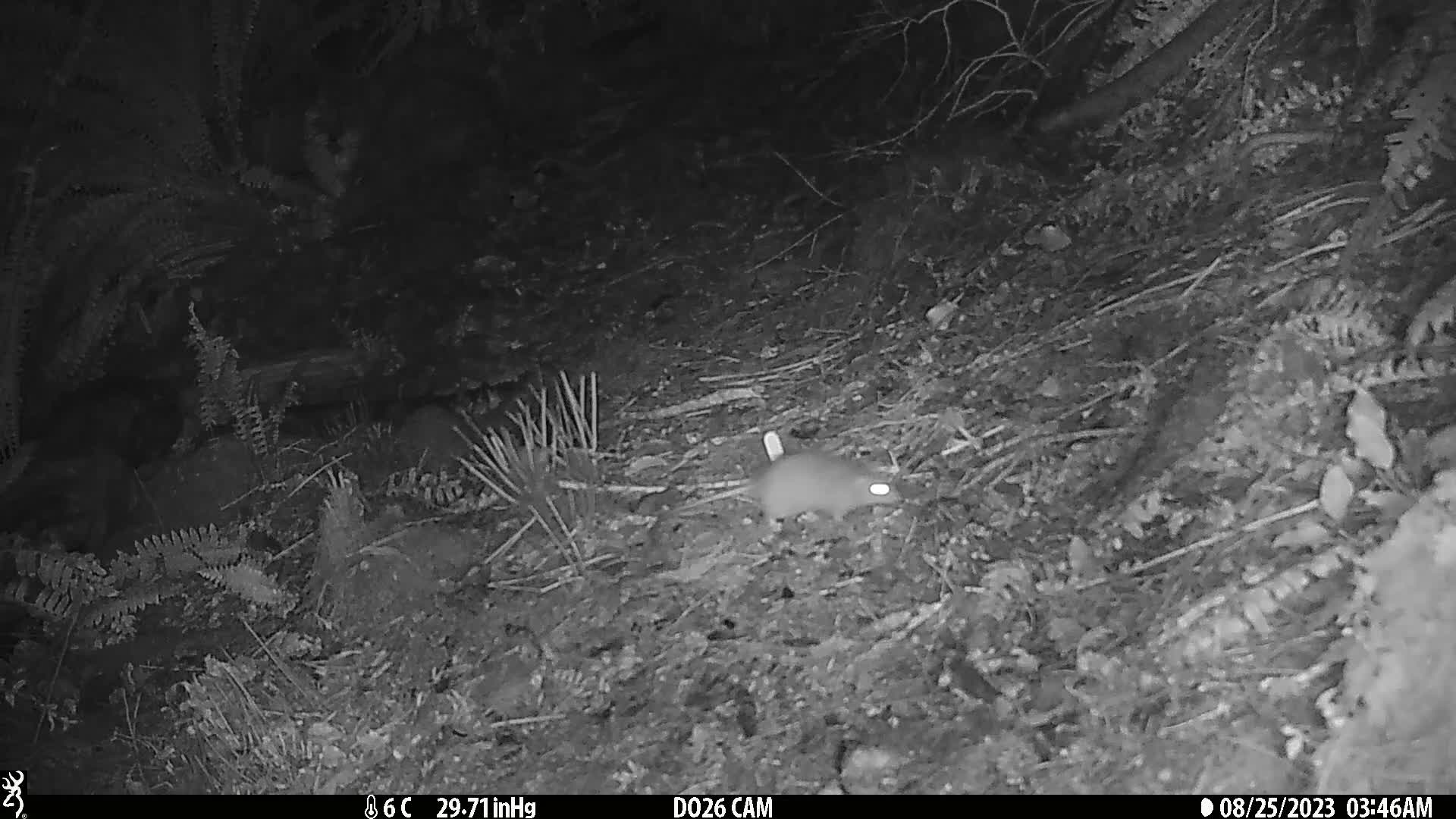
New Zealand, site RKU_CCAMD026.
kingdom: Animalia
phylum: Chordata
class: Mammalia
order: Rodentia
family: Muridae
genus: Rattus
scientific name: Rattus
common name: rat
Rat (Rattus).